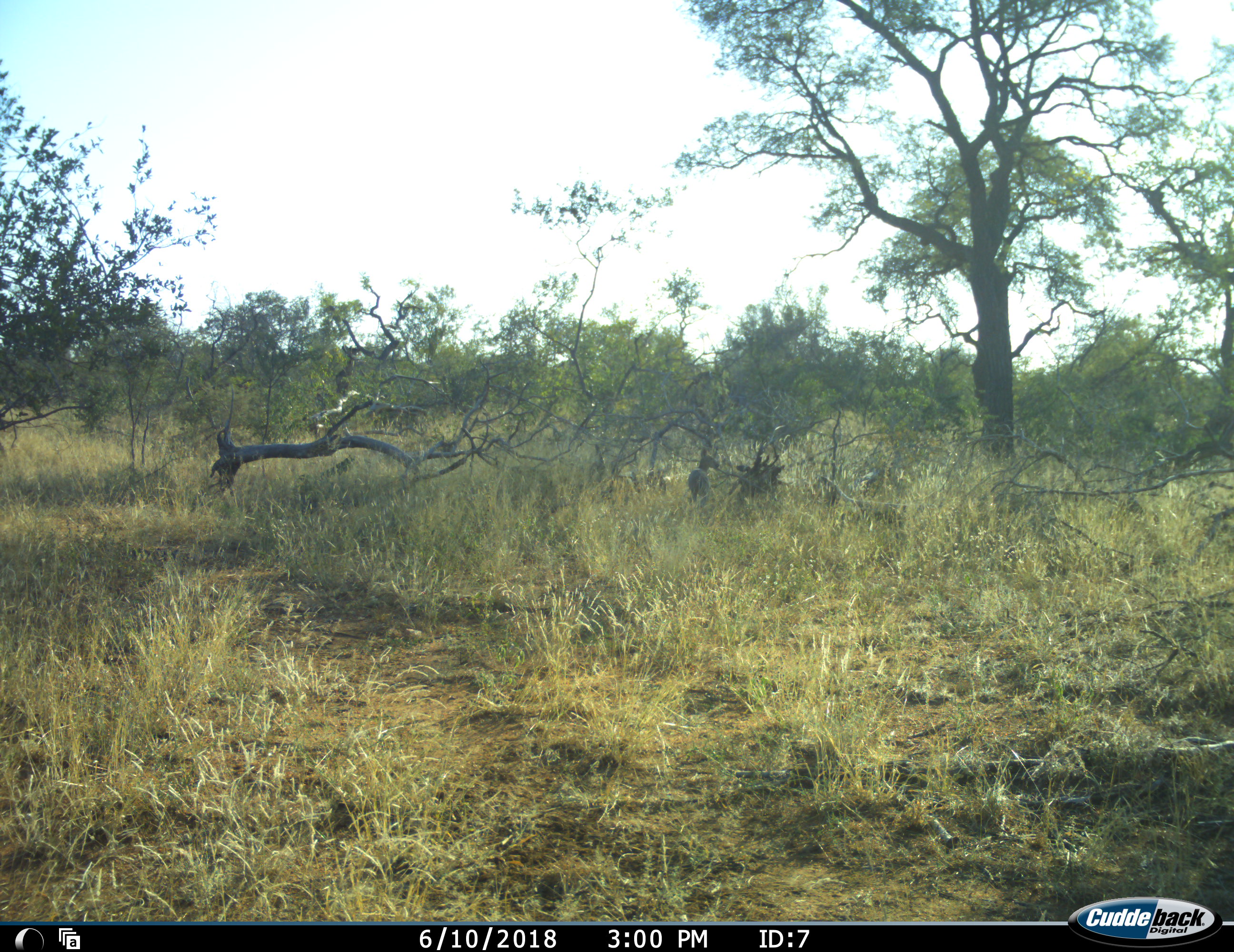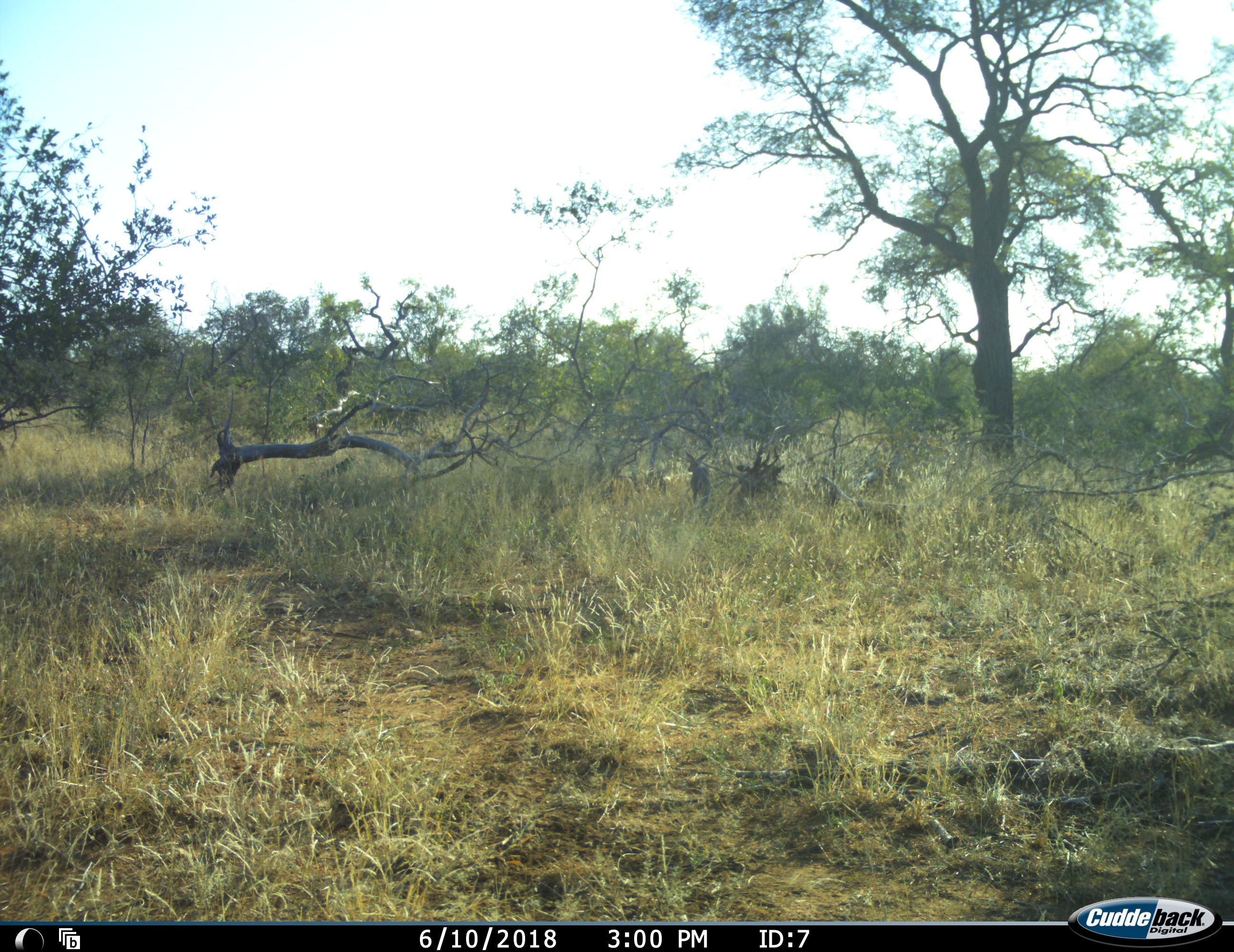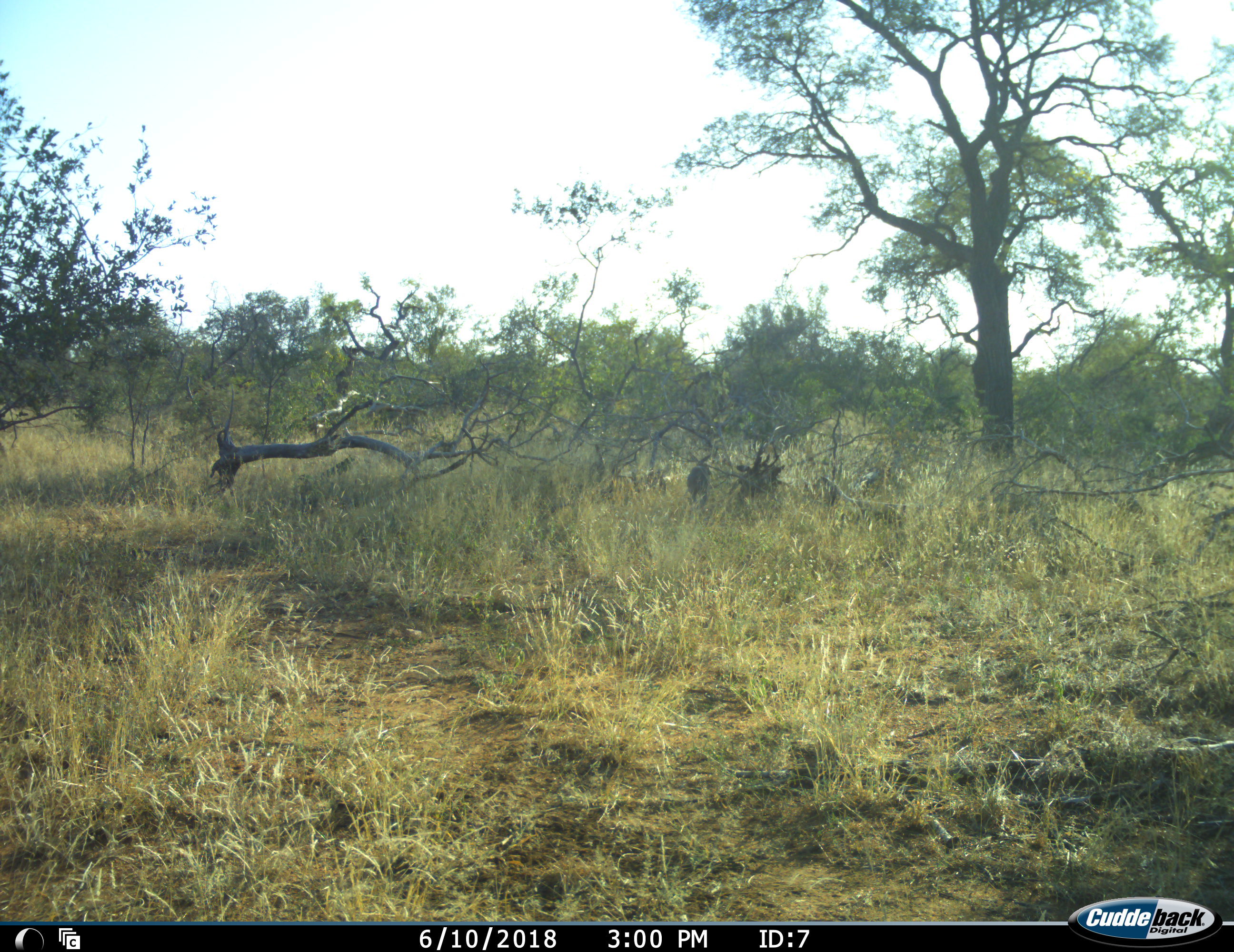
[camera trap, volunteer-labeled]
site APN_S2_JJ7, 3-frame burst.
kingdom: Animalia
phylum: Chordata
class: Mammalia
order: Artiodactyla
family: Bovidae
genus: Sylvicapra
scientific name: Sylvicapra grimmia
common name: common duiker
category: duikercommongrey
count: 1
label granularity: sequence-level